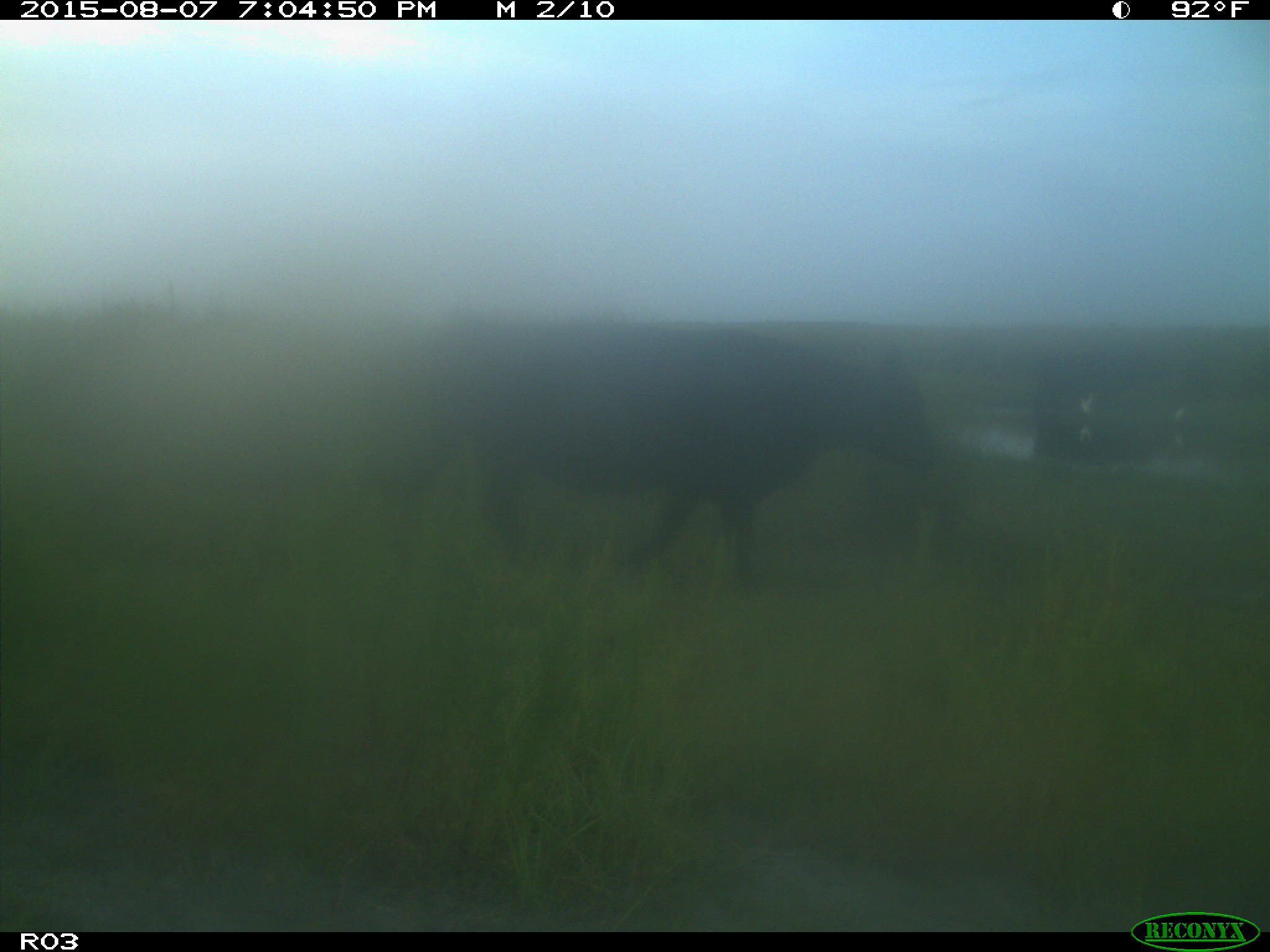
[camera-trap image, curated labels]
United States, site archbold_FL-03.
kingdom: Animalia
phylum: Chordata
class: Mammalia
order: Artiodactyla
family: Bovidae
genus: Bos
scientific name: Bos taurus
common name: domestic cow